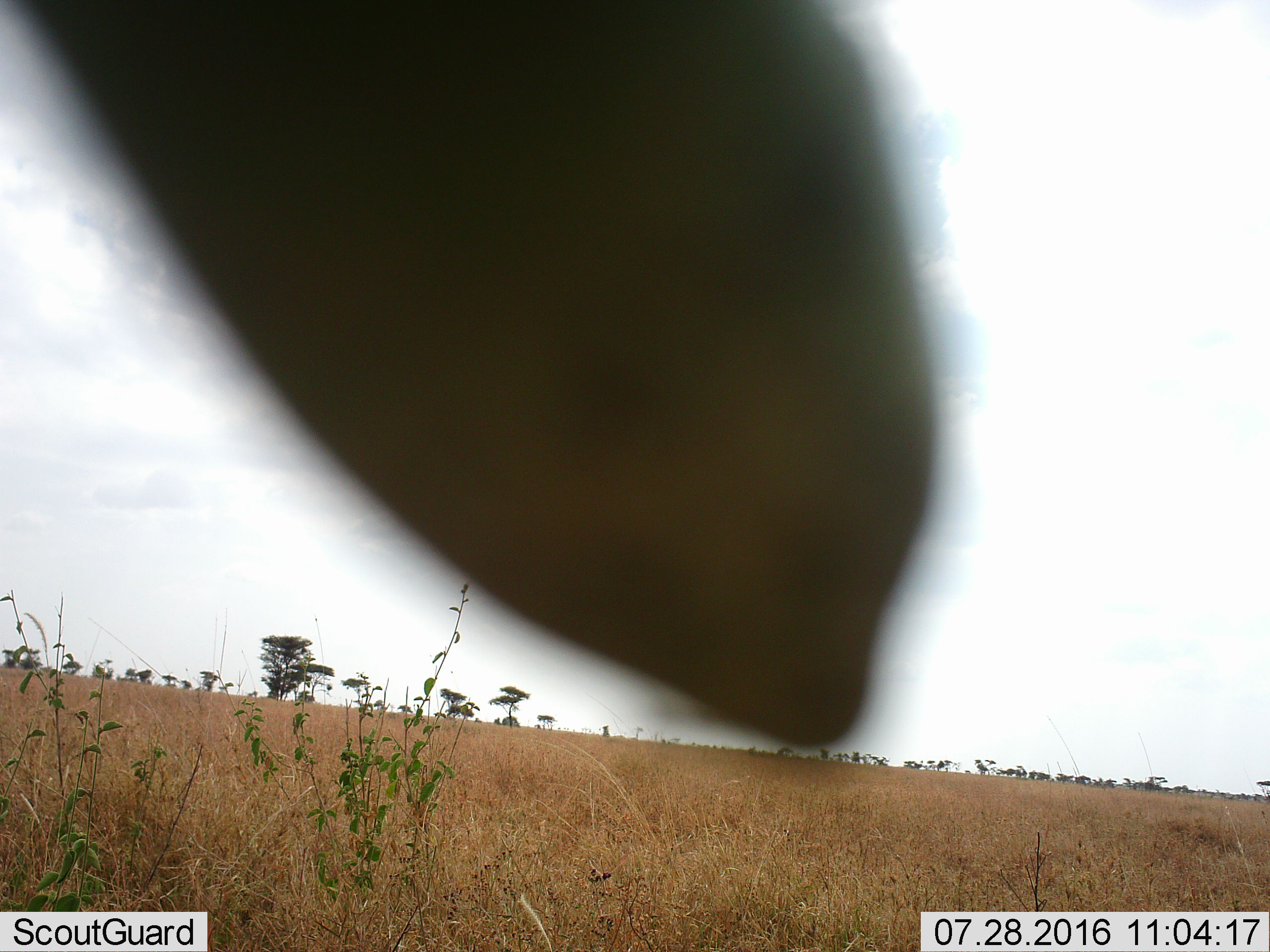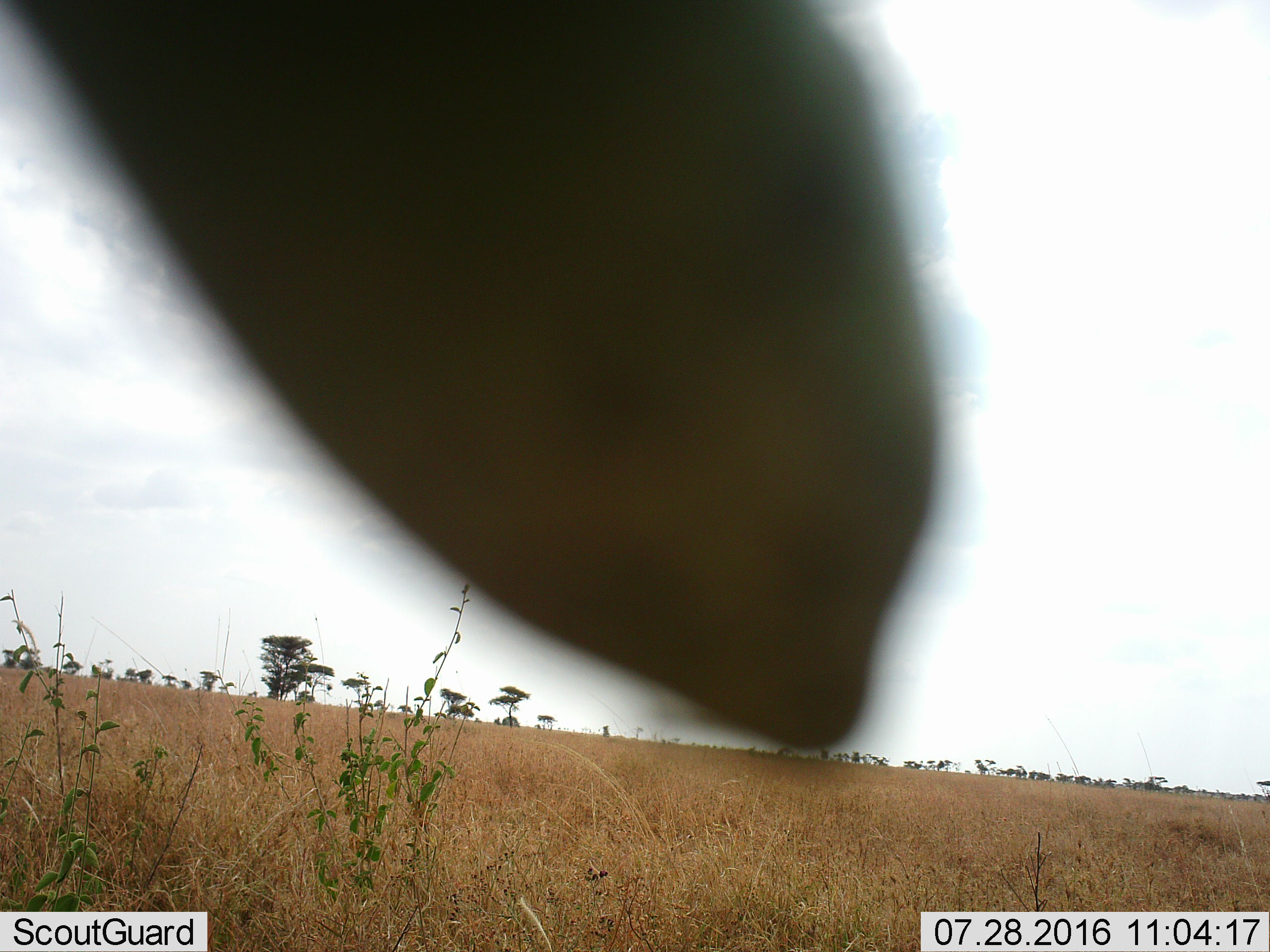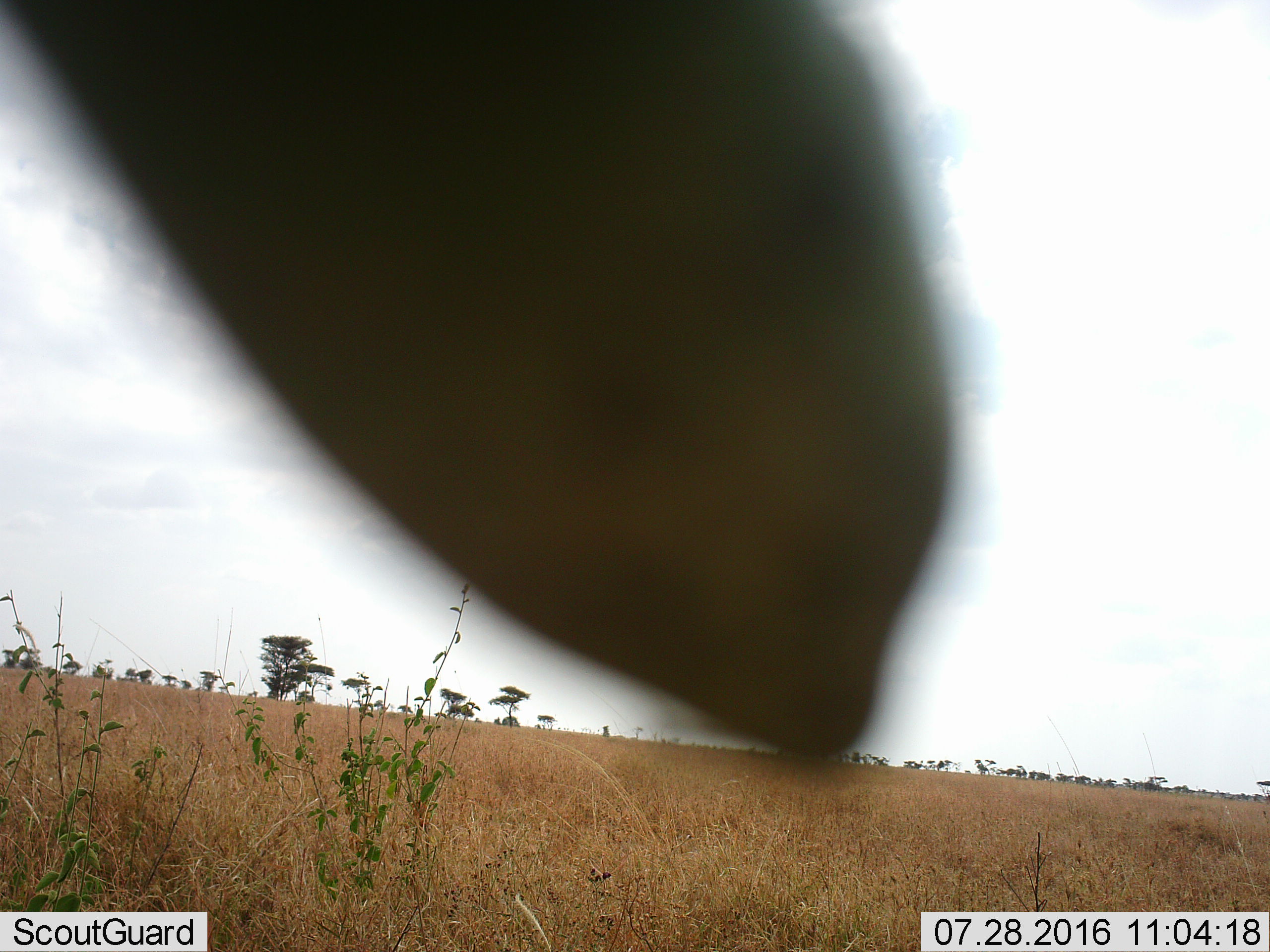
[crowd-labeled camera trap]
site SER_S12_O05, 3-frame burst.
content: unidentified animal